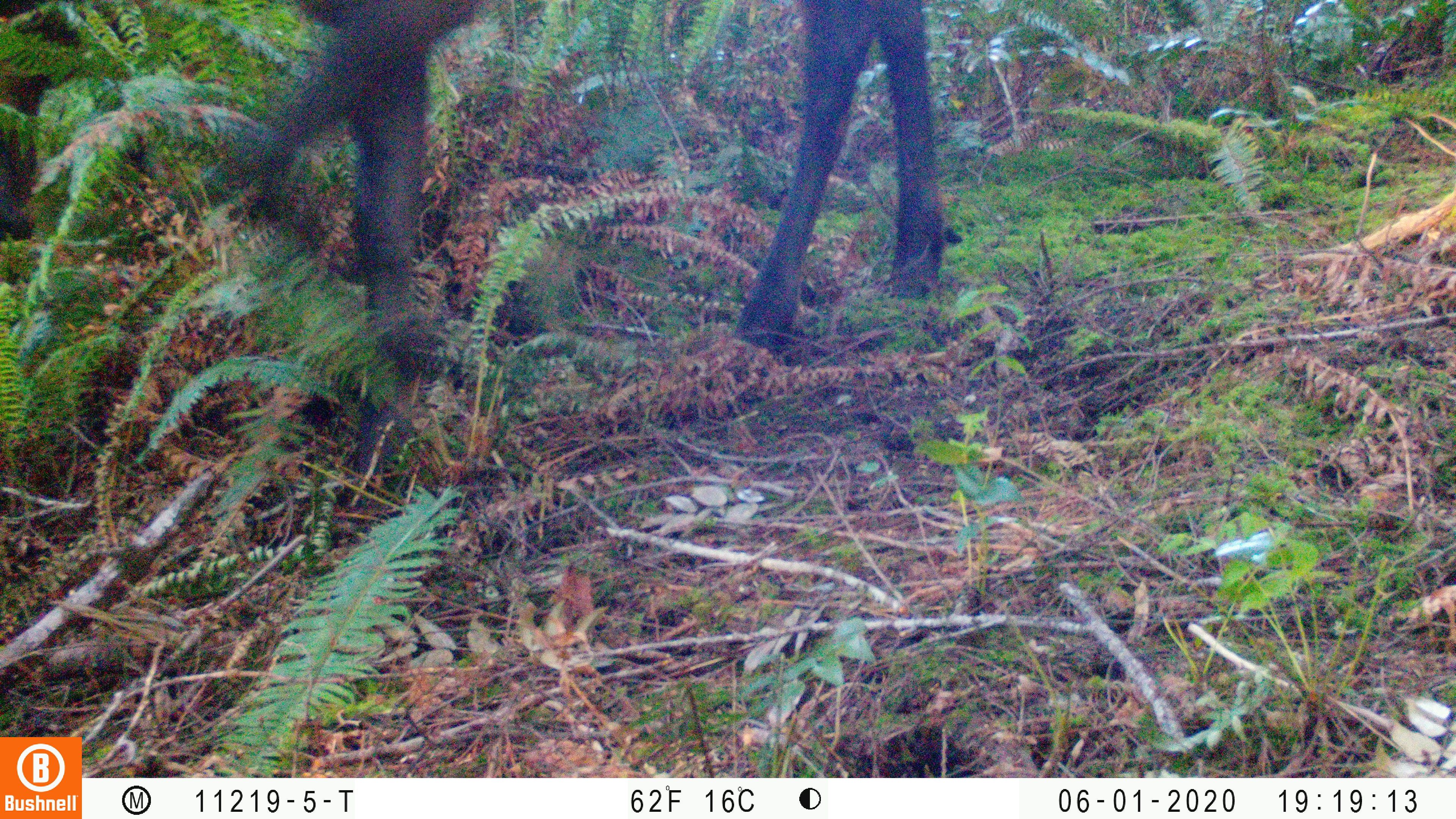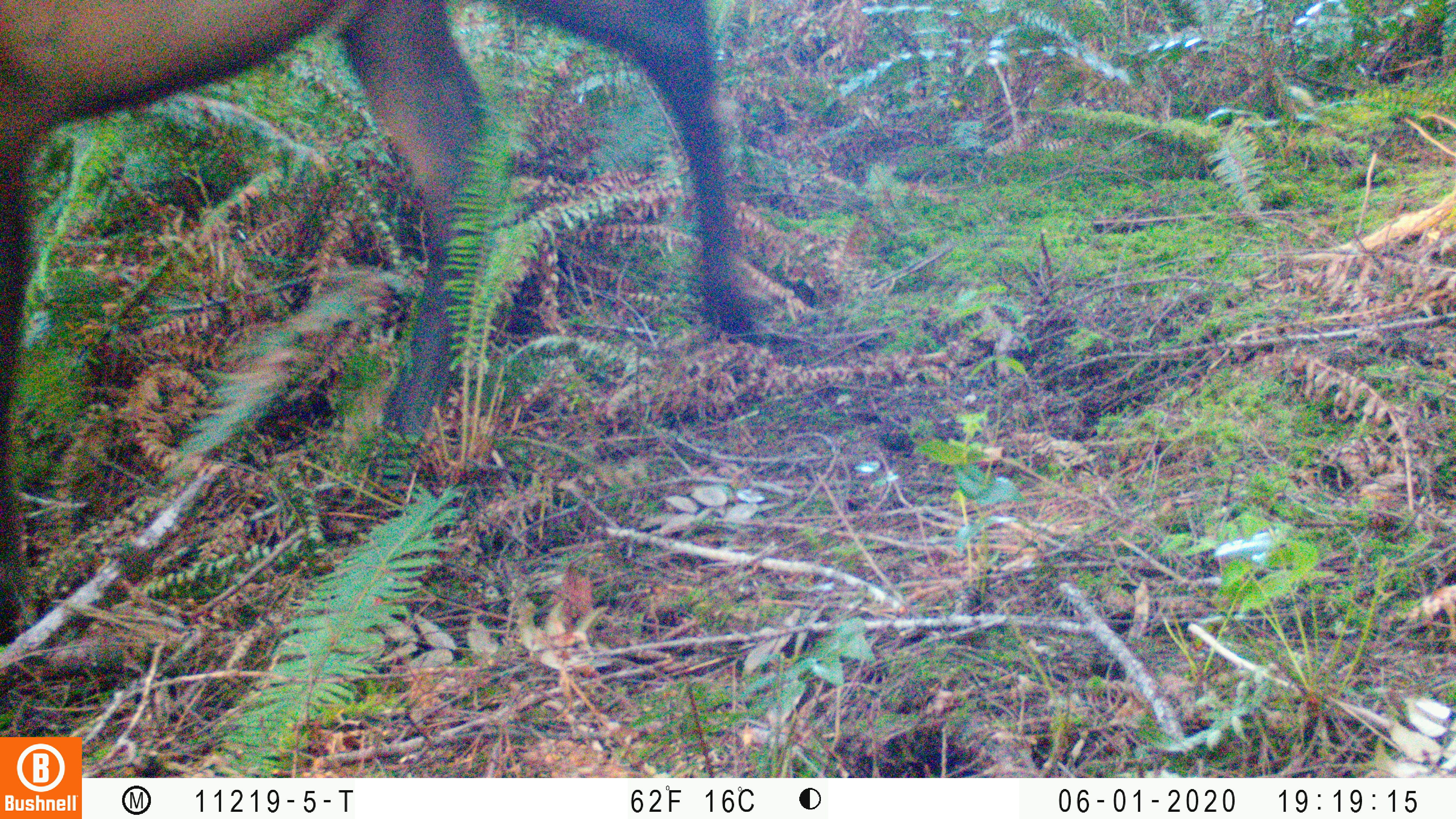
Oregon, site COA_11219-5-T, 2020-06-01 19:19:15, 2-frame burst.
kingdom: Animalia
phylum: Chordata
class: Mammalia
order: Artiodactyla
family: Cervidae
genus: Cervus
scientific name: Cervus canadensis roosevelti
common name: roosevelt elk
Roosevelt elk (Cervus canadensis roosevelti).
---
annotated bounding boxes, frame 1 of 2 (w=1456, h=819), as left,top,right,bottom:
roosevelt elk: 194,2,962,478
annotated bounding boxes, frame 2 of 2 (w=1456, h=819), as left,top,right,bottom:
roosevelt elk: 2,1,806,630